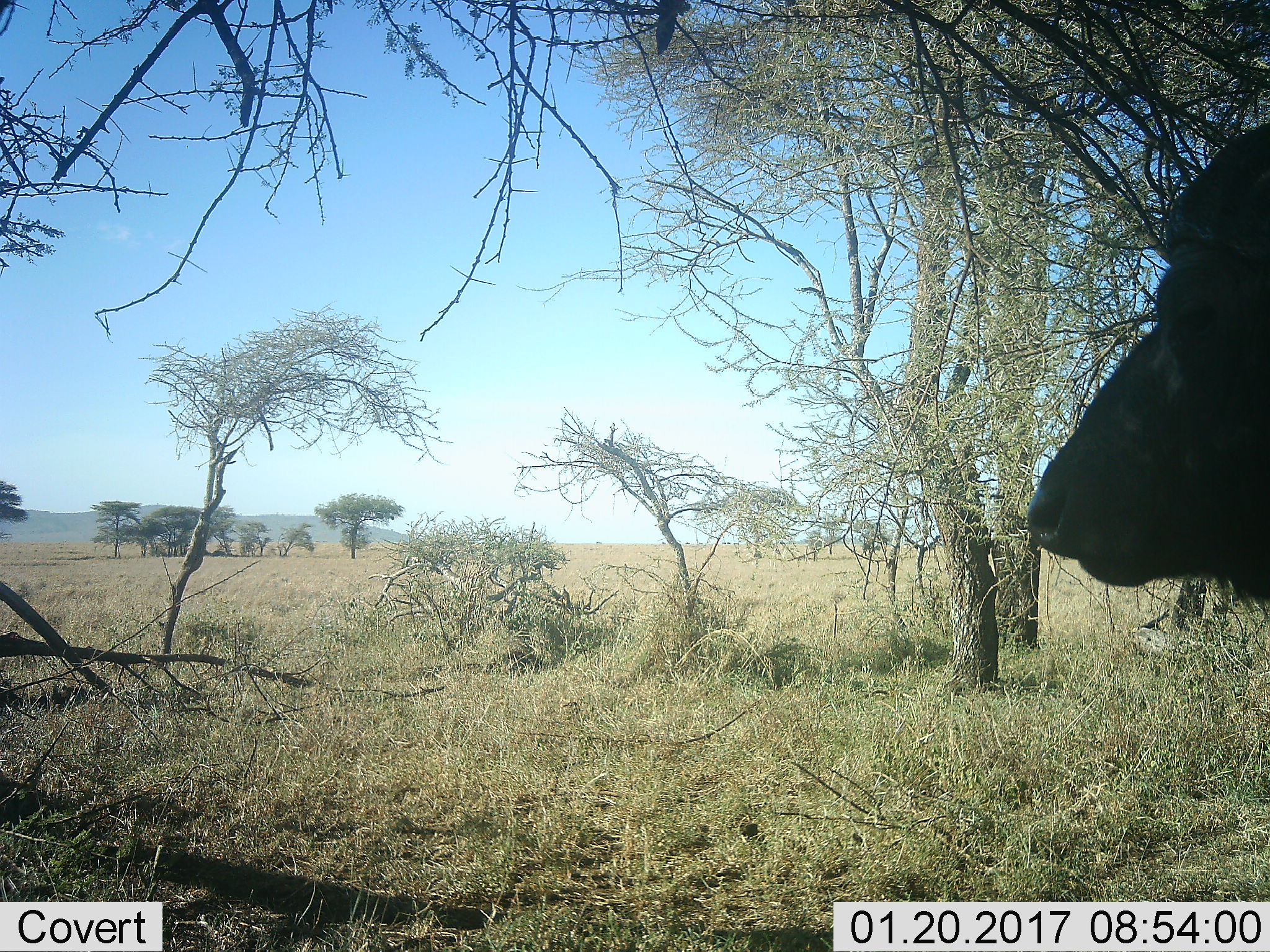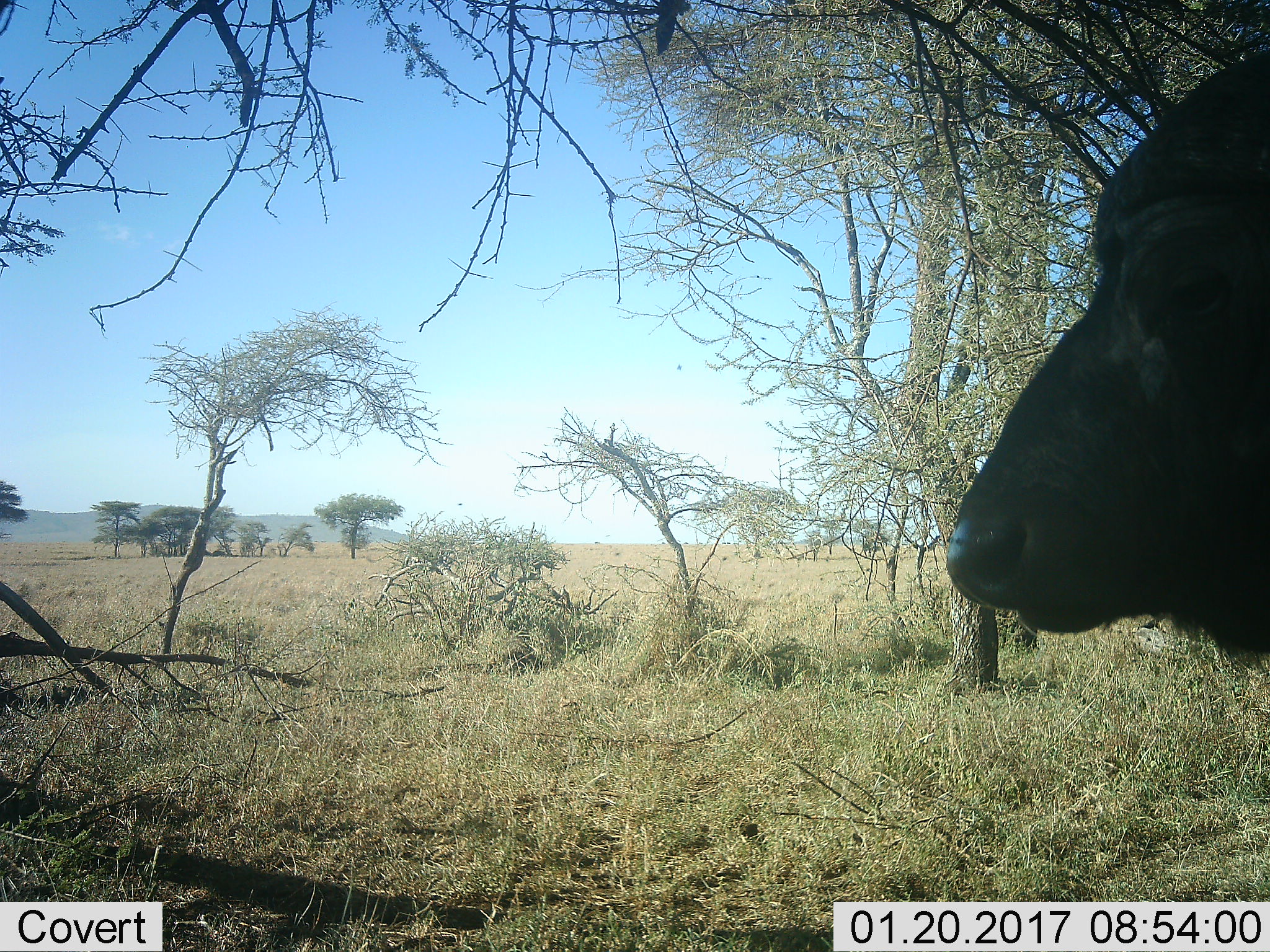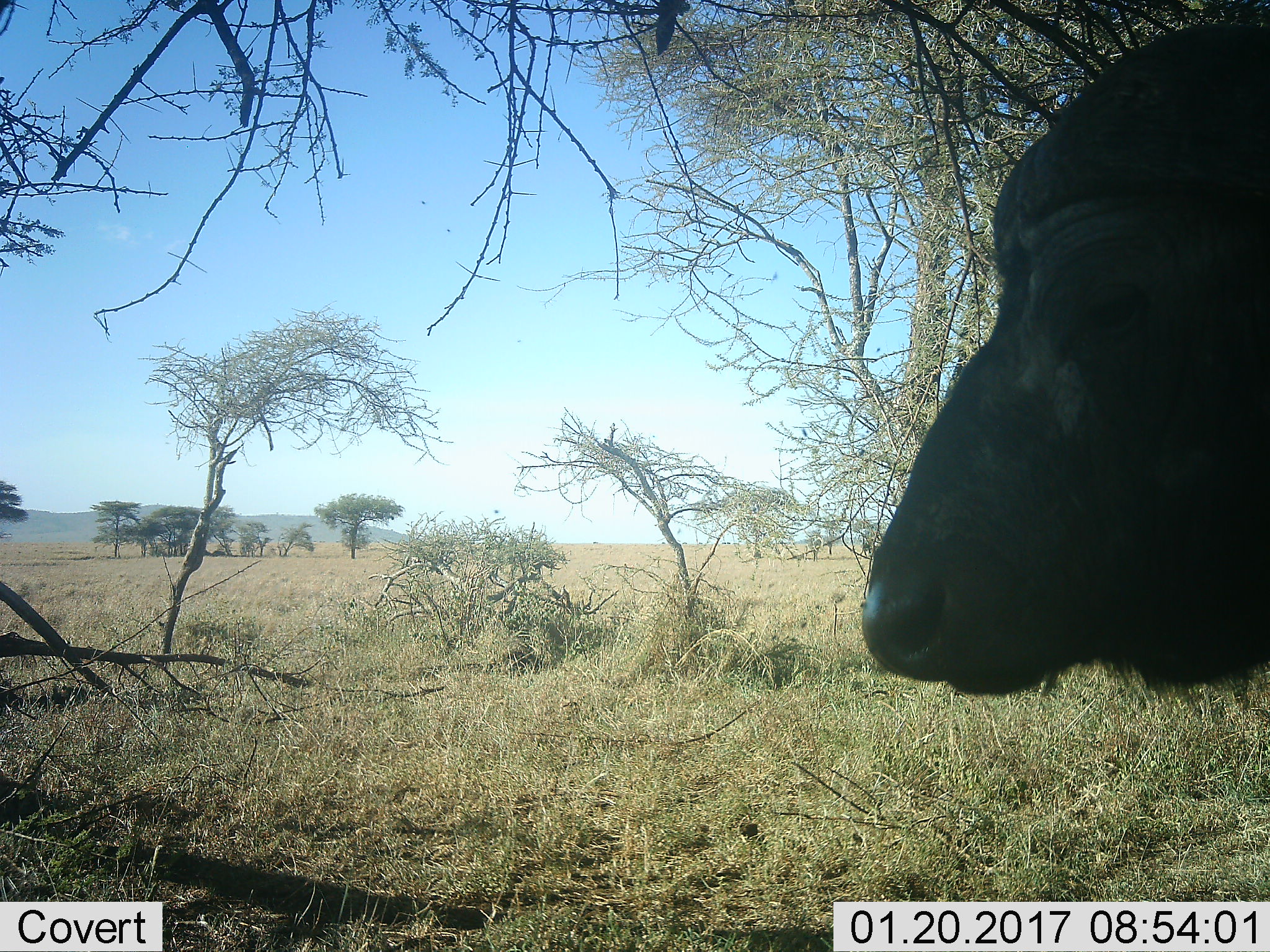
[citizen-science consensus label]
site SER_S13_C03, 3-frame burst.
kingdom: Animalia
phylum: Chordata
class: Mammalia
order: Artiodactyla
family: Bovidae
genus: Syncerus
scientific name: Syncerus caffer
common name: african buffalo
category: buffalo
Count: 1.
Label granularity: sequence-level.